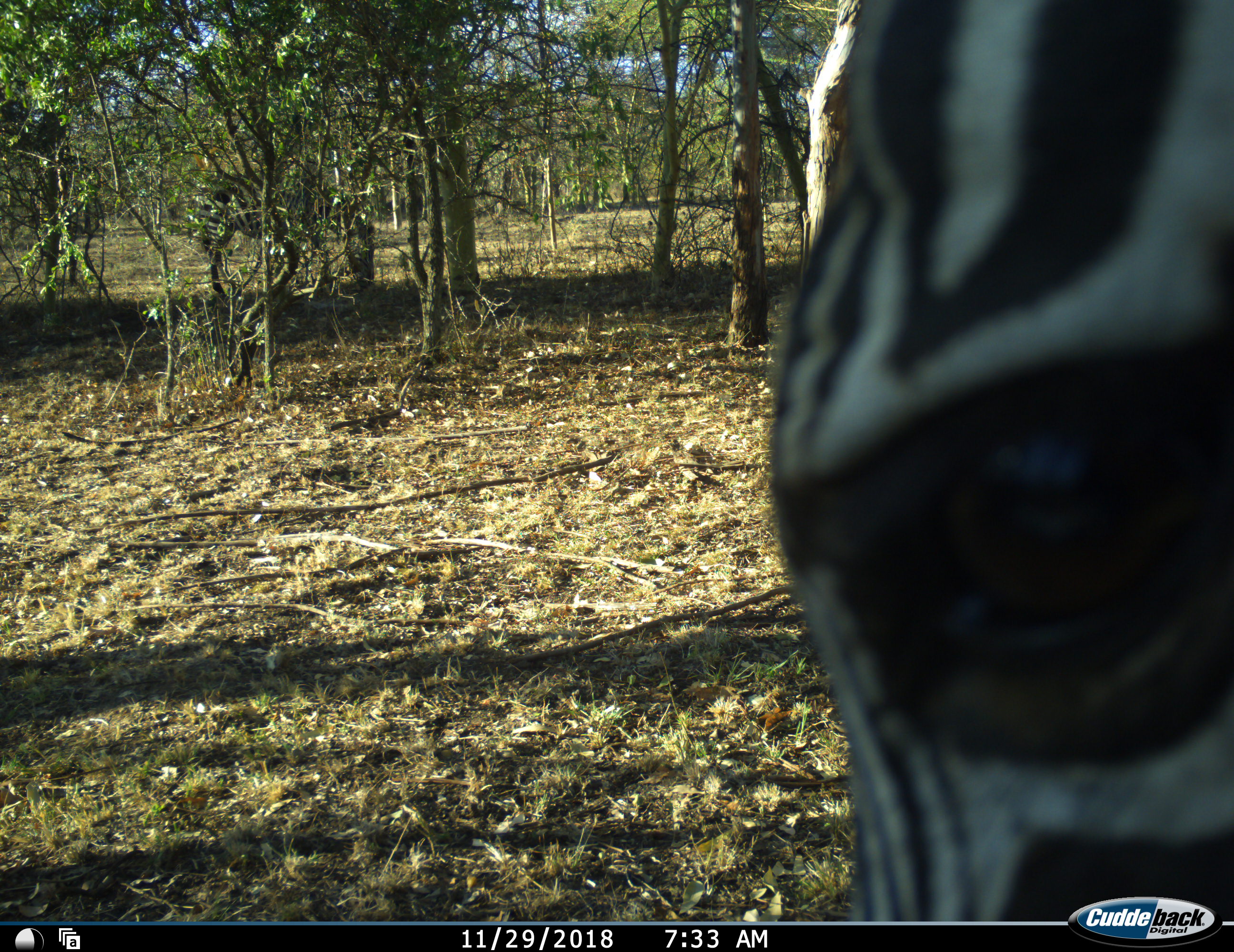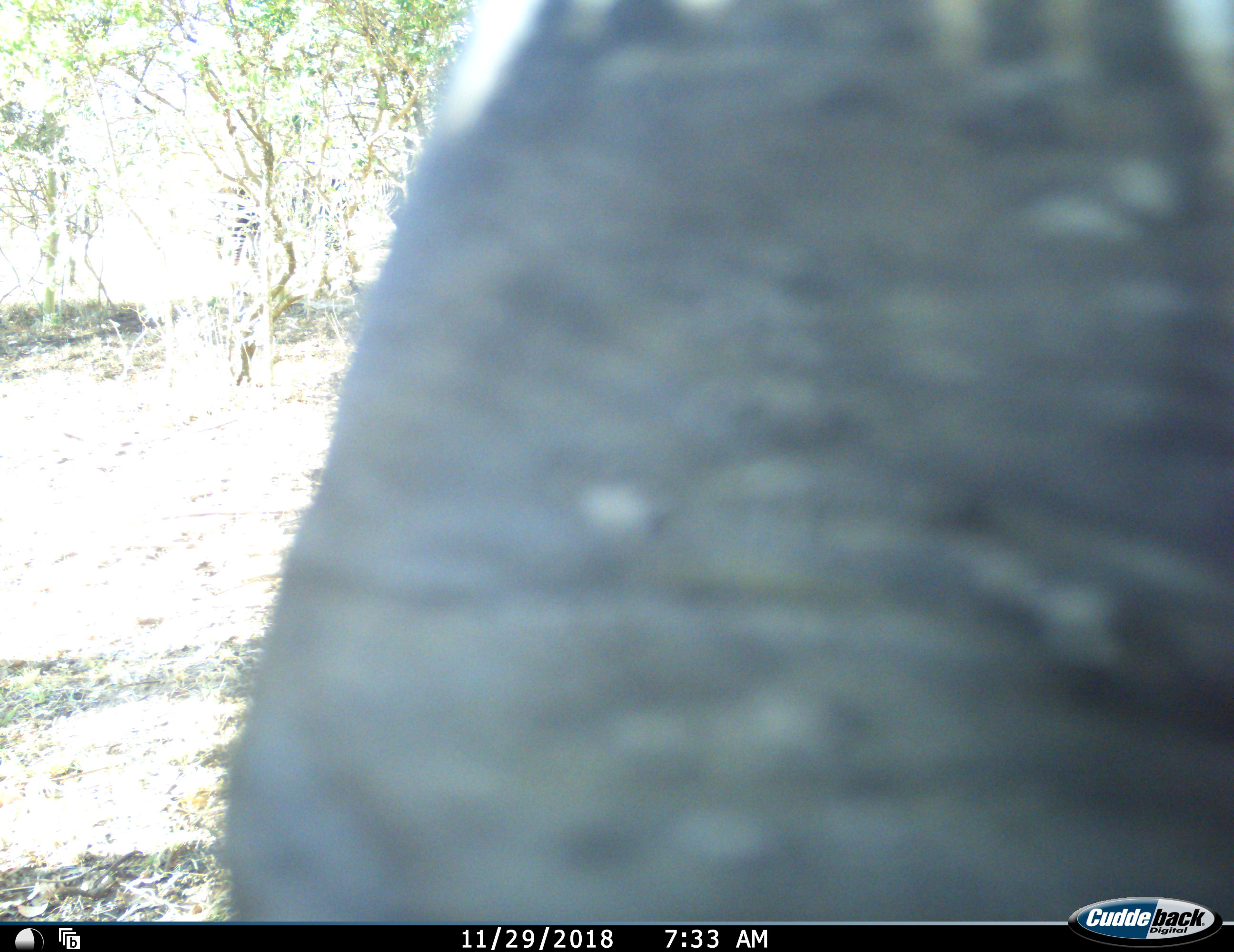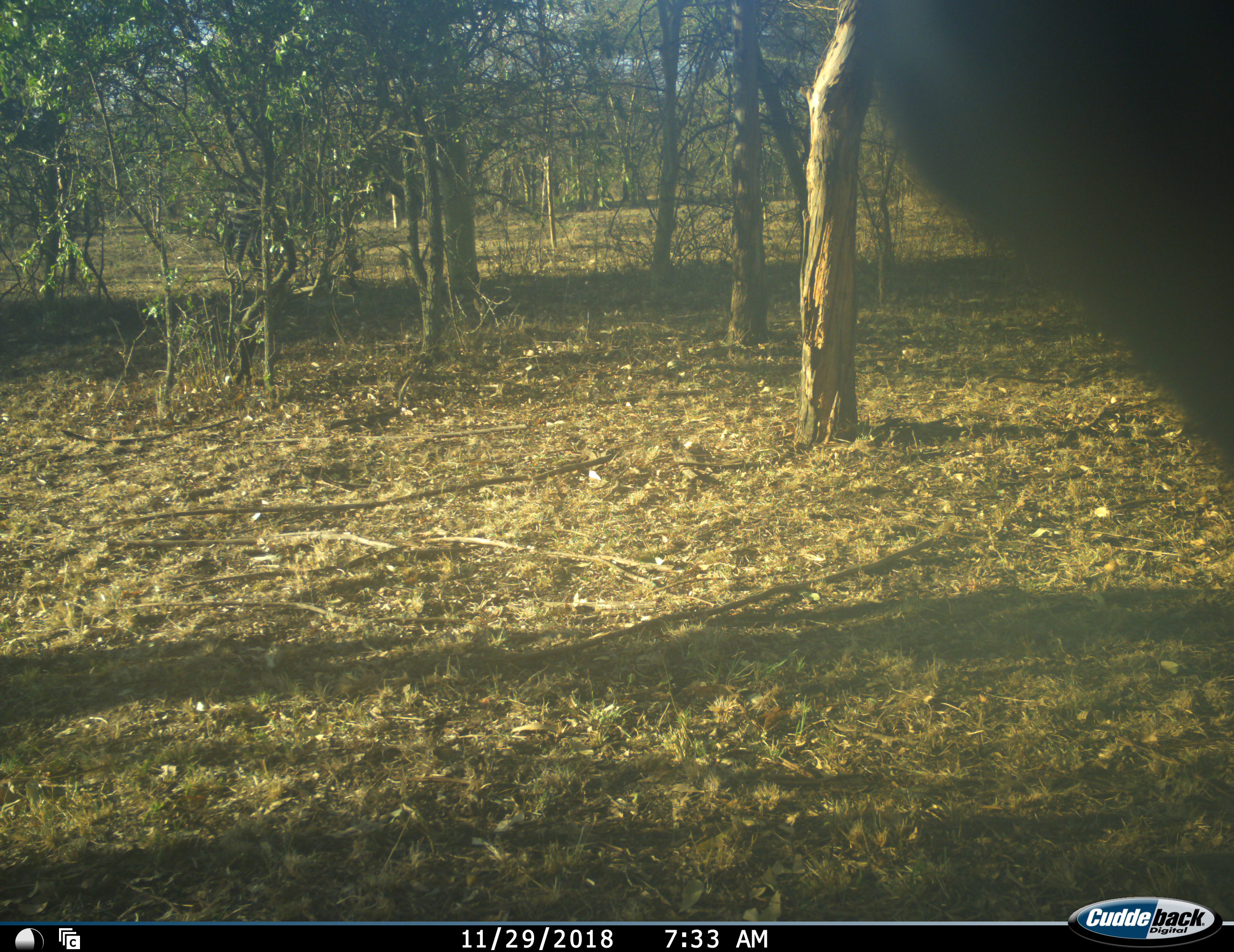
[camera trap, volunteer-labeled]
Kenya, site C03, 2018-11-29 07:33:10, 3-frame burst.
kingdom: Animalia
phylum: Chordata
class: Mammalia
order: Perissodactyla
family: Equidae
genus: Equus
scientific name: Equus quagga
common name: plains zebra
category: zebra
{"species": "zebra (plains zebra) (Equus quagga)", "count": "1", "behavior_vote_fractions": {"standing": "20%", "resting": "0%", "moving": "40%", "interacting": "20%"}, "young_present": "0%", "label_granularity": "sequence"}